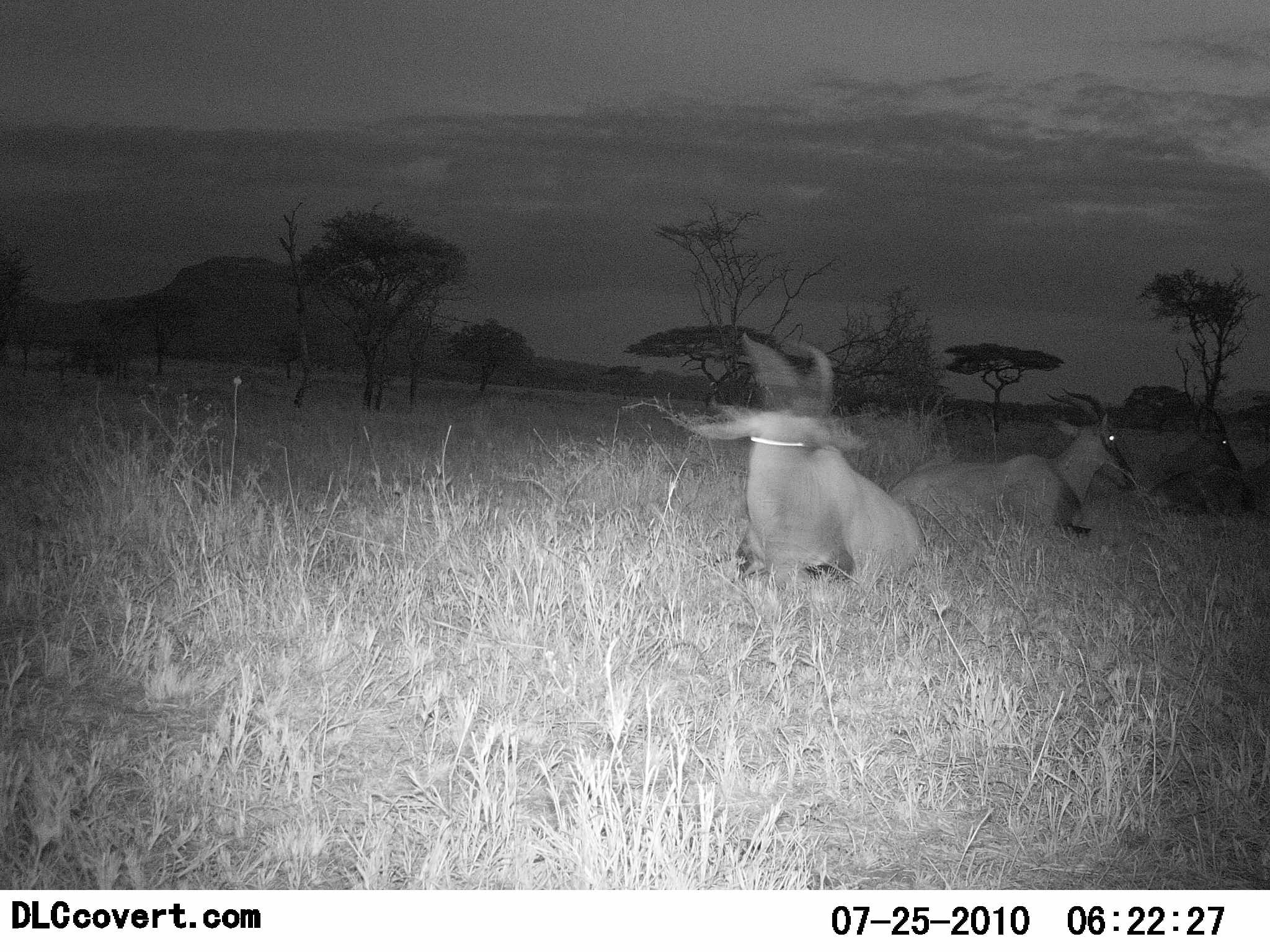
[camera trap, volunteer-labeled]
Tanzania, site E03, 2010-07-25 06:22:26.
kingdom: Animalia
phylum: Chordata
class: Mammalia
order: Artiodactyla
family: Bovidae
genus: Damaliscus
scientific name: Damaliscus lunatus jimela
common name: topi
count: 3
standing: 0%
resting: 100%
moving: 0%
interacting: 0%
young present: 0%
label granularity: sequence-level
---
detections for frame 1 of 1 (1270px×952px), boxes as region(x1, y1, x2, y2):
animal: region(731, 334, 924, 584); region(888, 388, 1140, 542); region(1130, 404, 1270, 516)